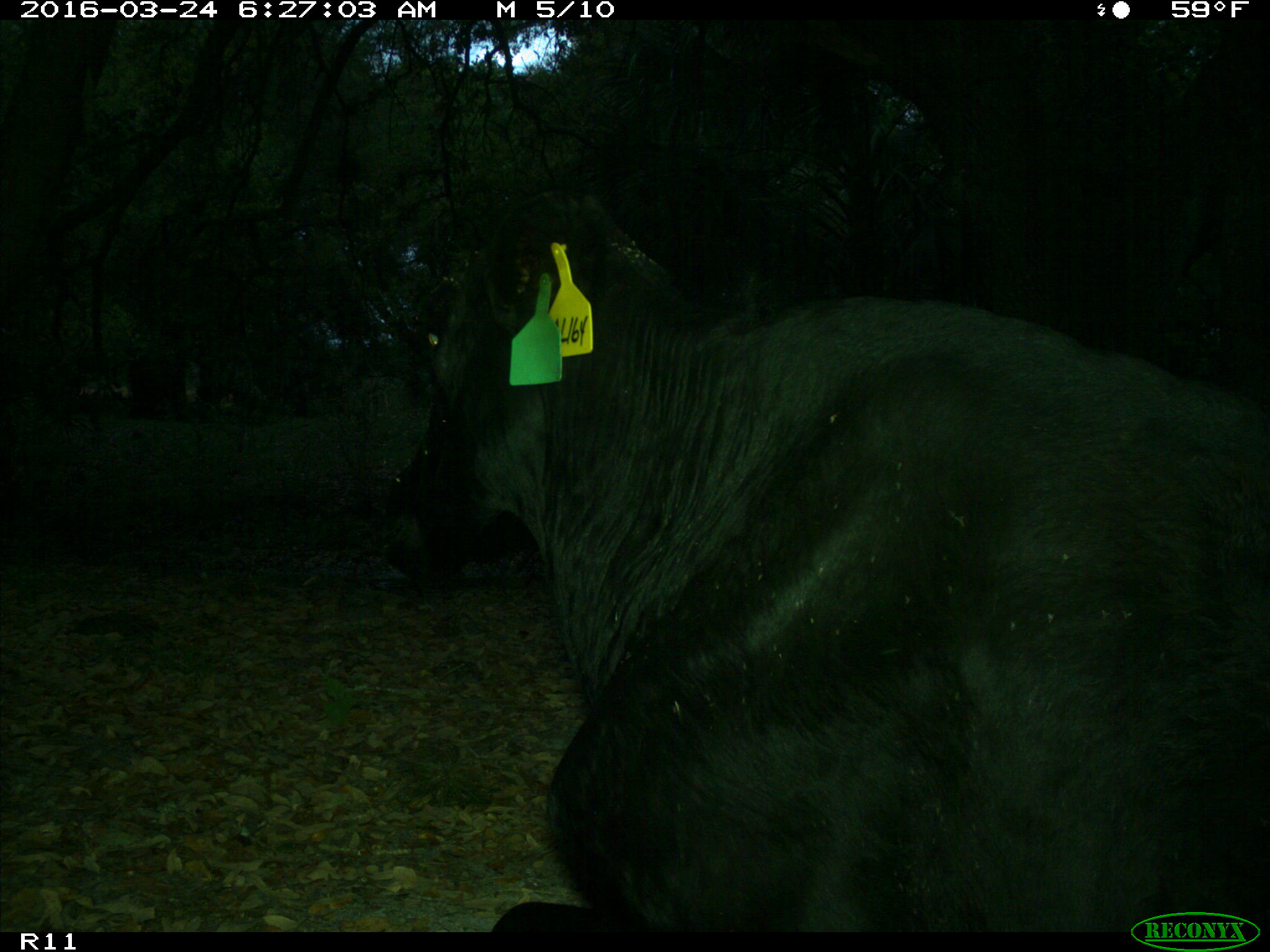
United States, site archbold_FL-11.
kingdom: Animalia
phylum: Chordata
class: Mammalia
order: Artiodactyla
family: Bovidae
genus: Bos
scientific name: Bos taurus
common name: domestic cow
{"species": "Bos taurus (domestic cow)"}